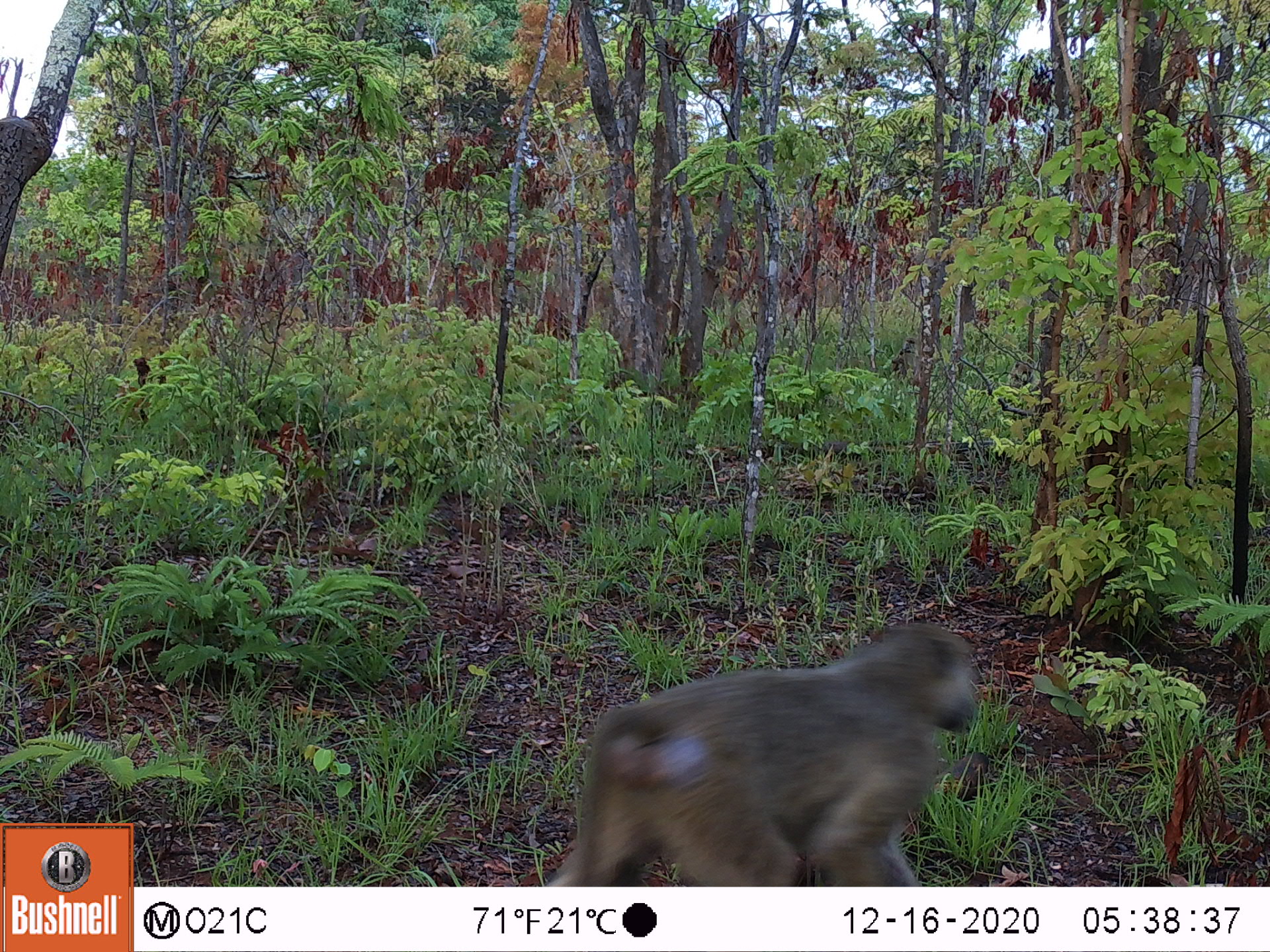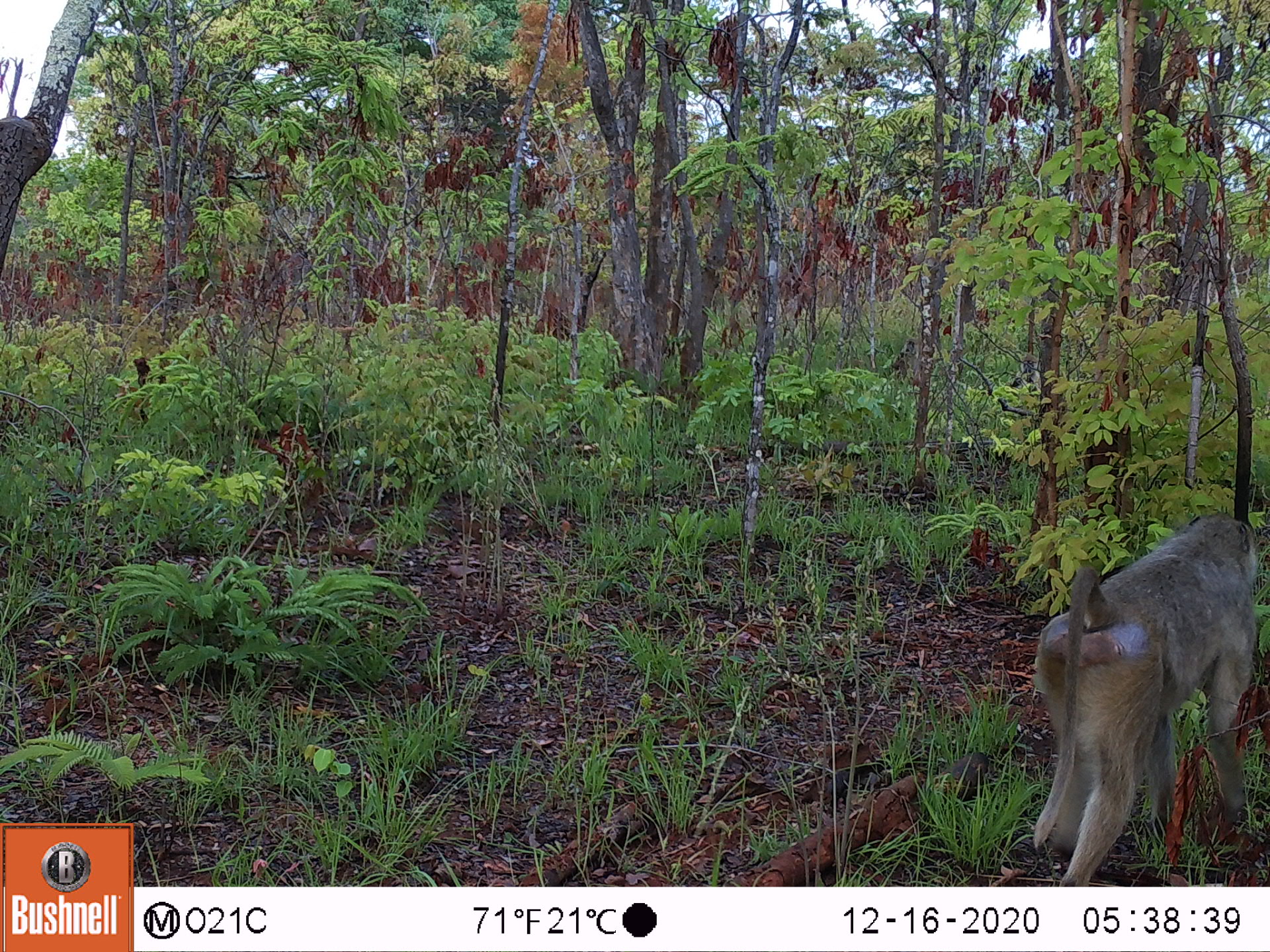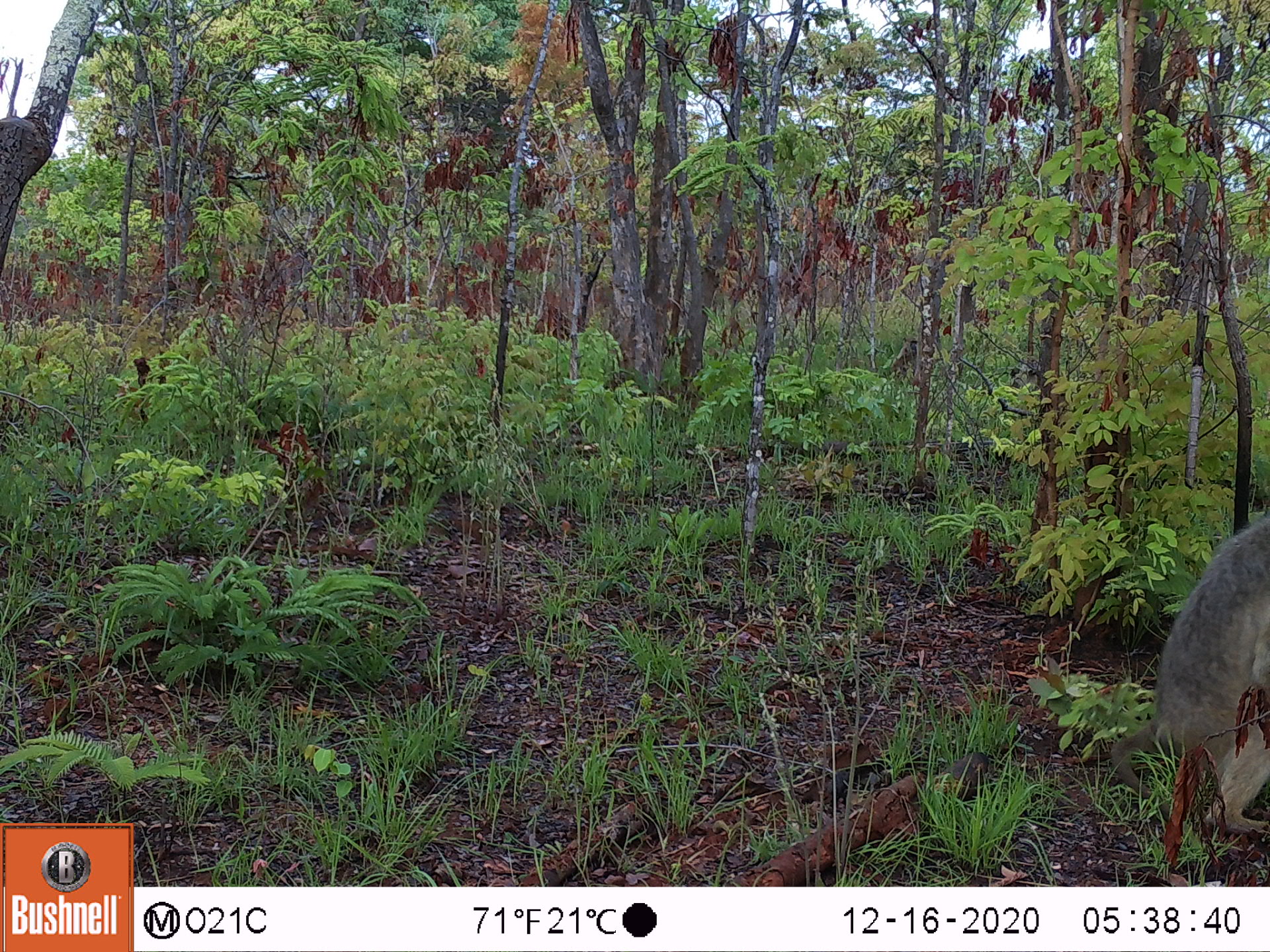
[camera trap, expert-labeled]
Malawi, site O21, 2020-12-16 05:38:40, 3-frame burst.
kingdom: Animalia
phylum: Chordata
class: Mammalia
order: Primates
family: Cercopithecidae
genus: Papio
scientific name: Papio cynocephalus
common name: yellow baboon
Yellow baboon (Papio cynocephalus), count 3.